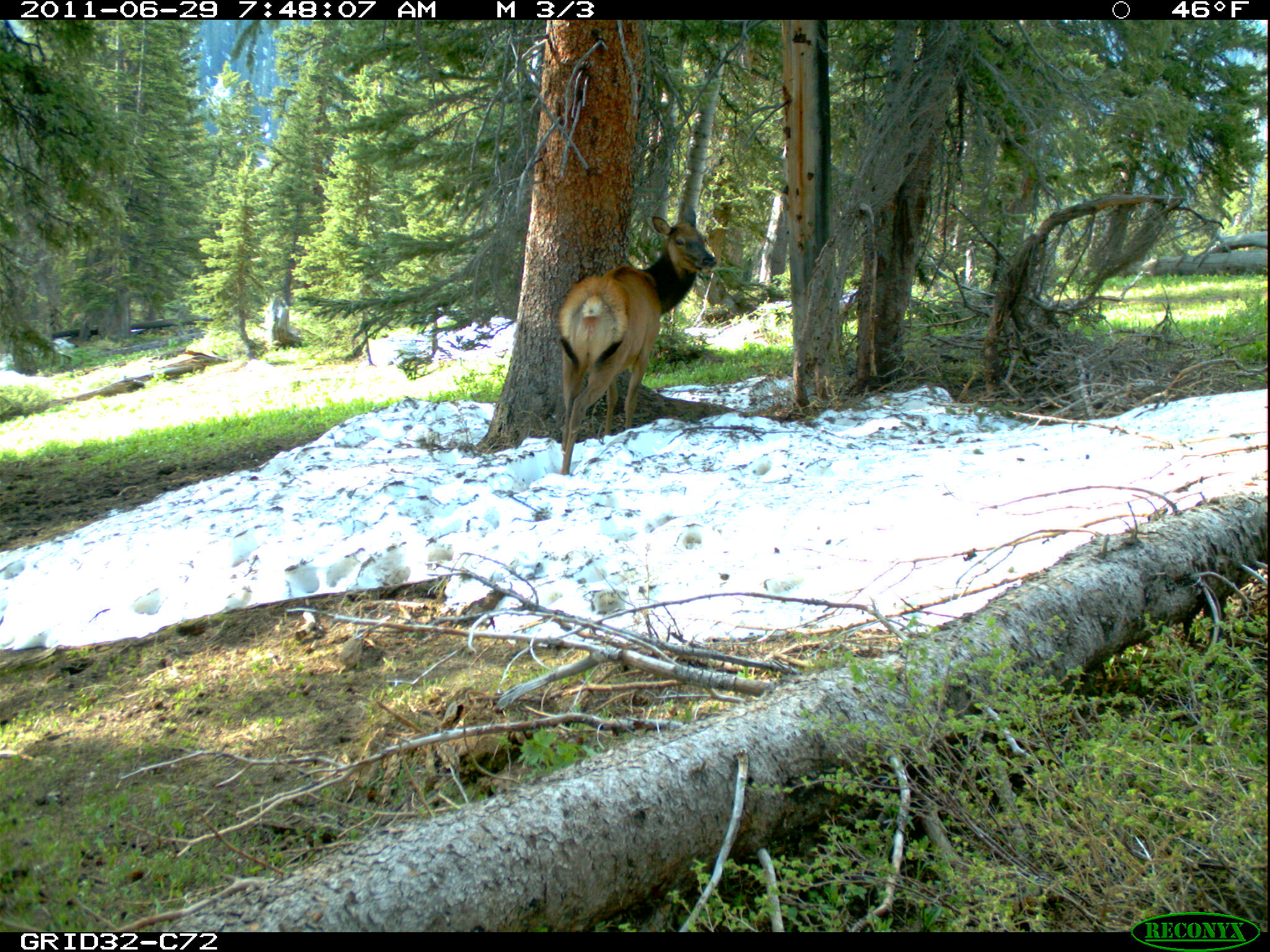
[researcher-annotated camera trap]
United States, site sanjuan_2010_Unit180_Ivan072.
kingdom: Animalia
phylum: Chordata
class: Mammalia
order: Artiodactyla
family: Cervidae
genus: Cervus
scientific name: Cervus elaphus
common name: red deer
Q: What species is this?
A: Cervus elaphus (red deer).